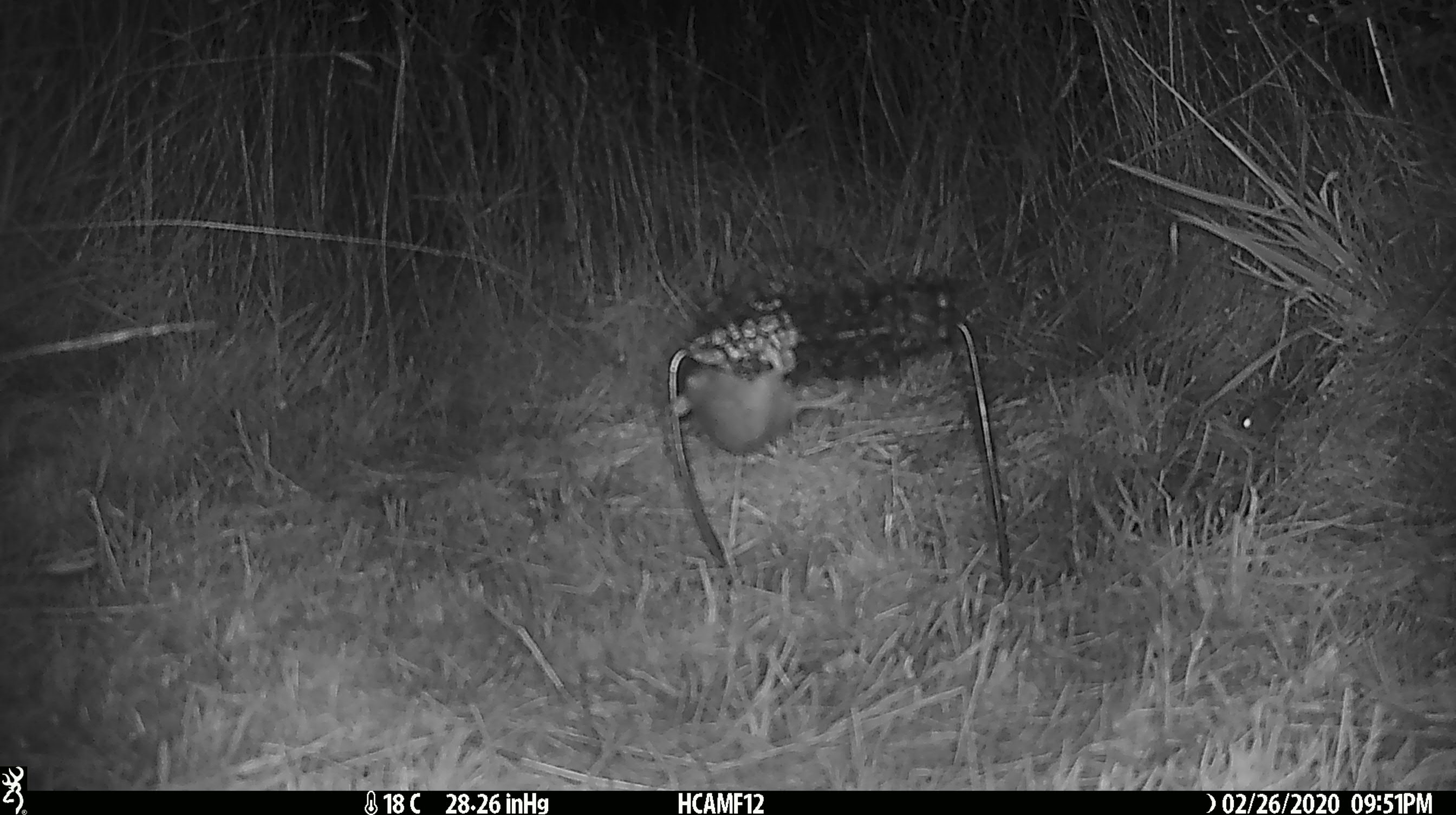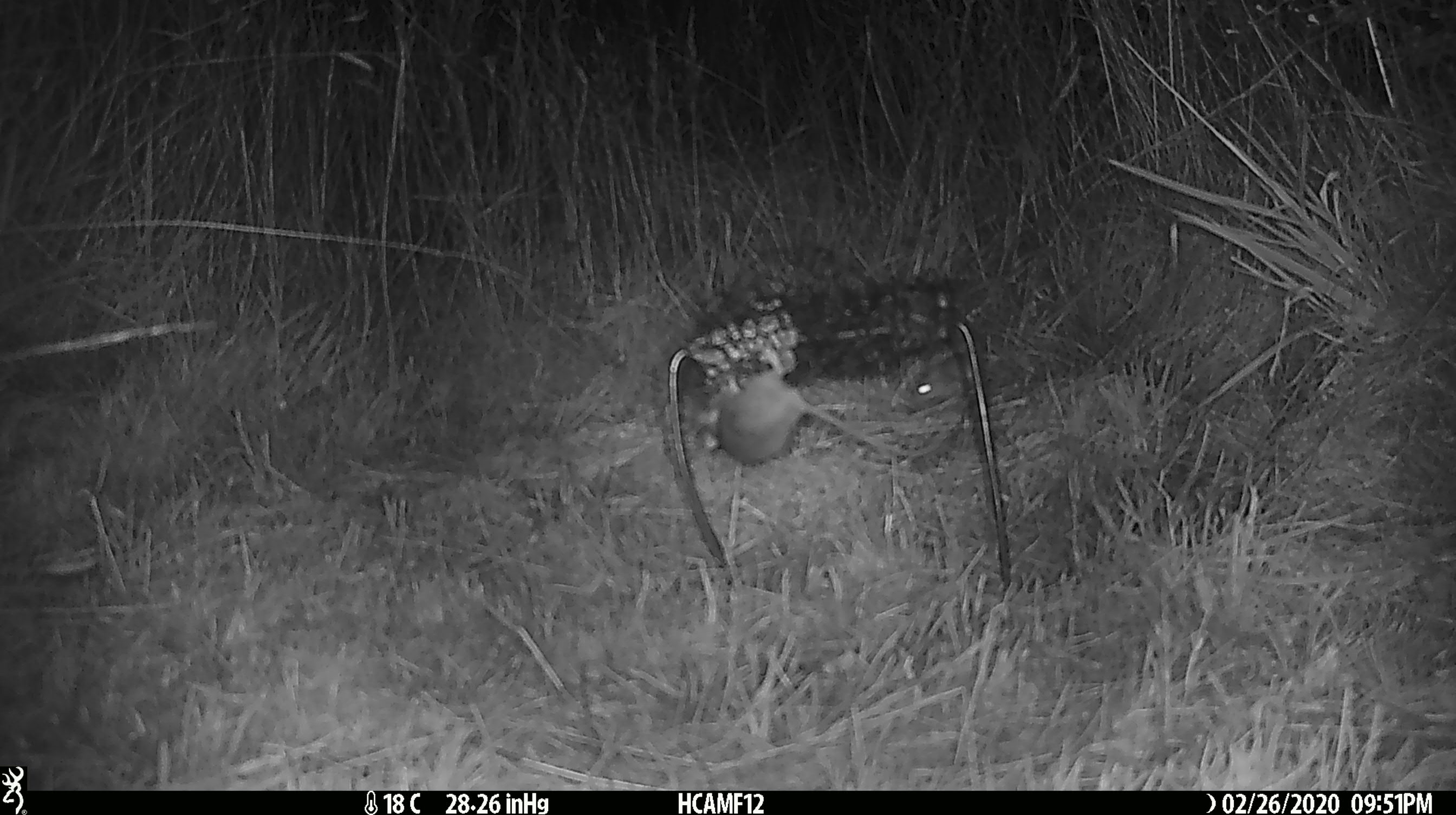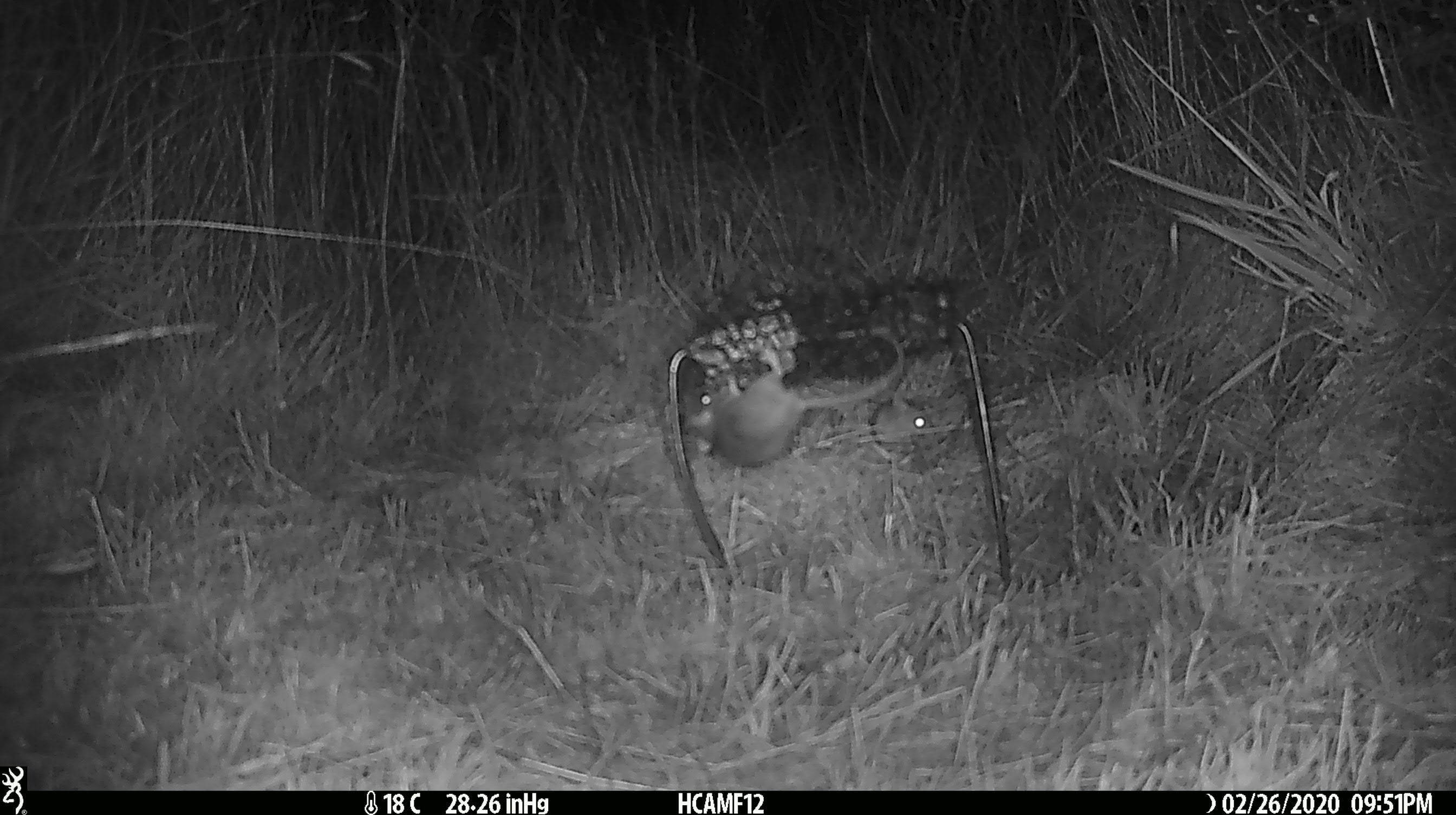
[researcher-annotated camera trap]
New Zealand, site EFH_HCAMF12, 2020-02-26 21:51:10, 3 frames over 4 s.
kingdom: Animalia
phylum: Chordata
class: Mammalia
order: Rodentia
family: Muridae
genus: Mus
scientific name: Mus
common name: mouse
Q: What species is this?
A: Mouse (Mus).